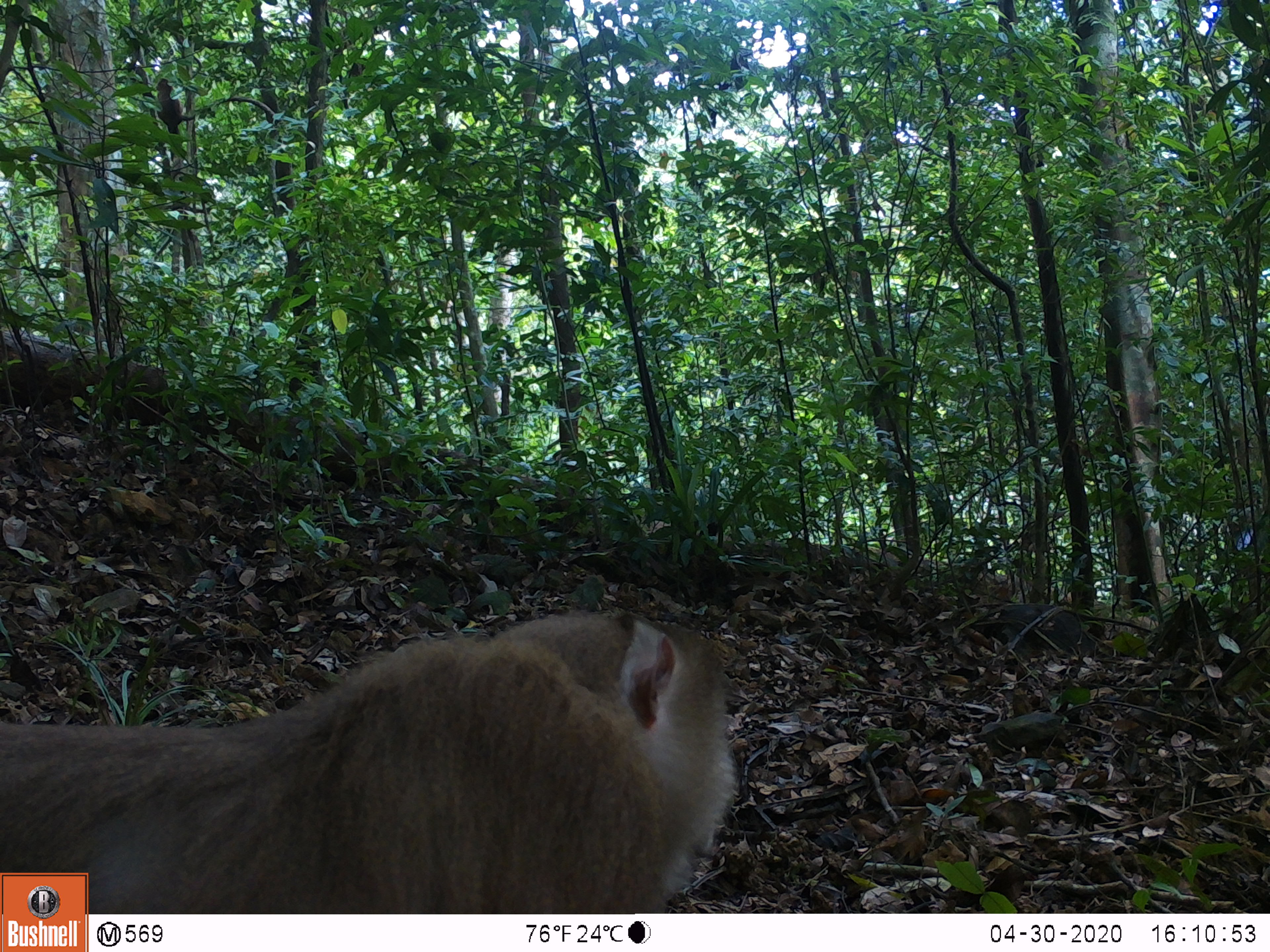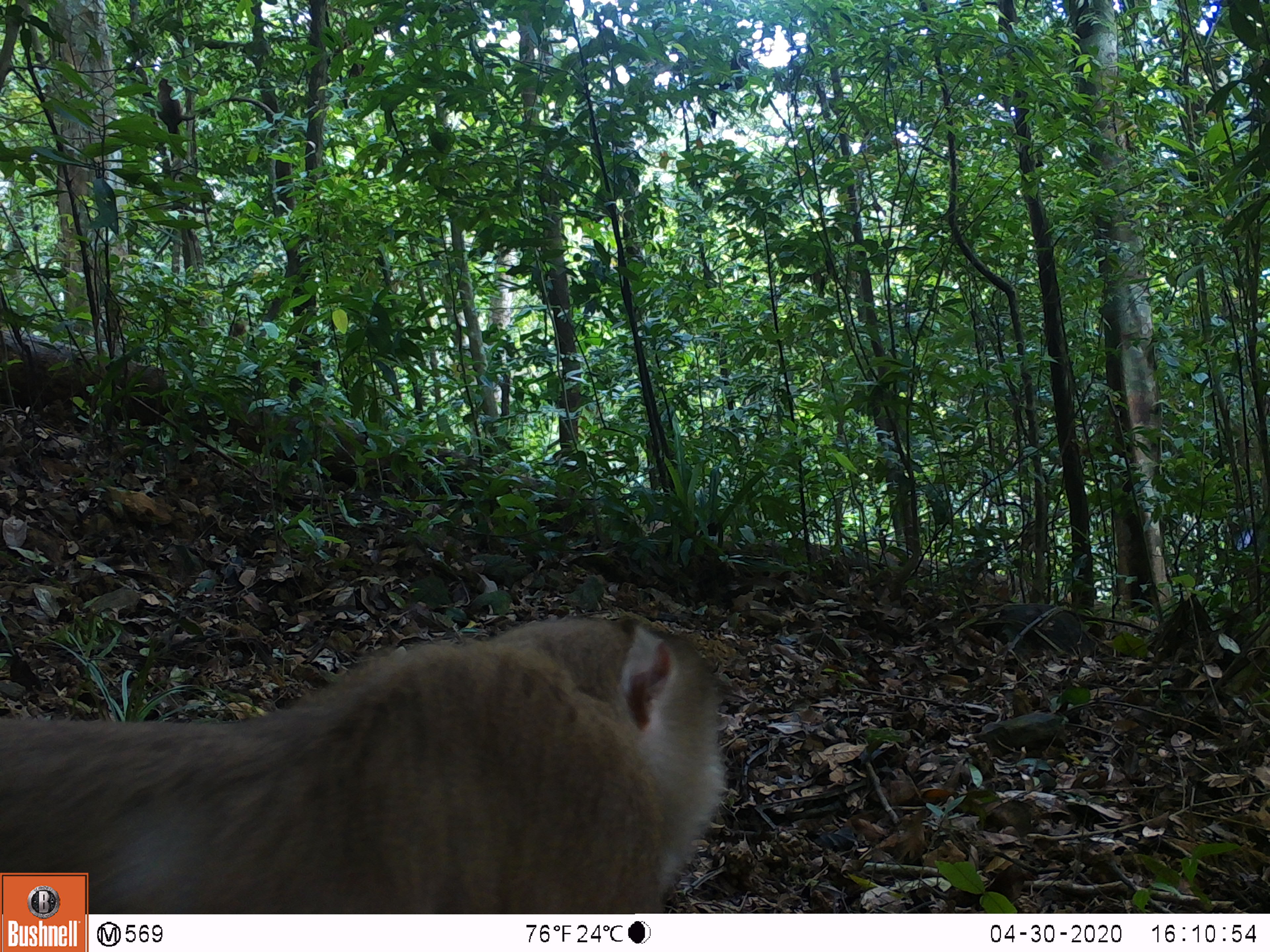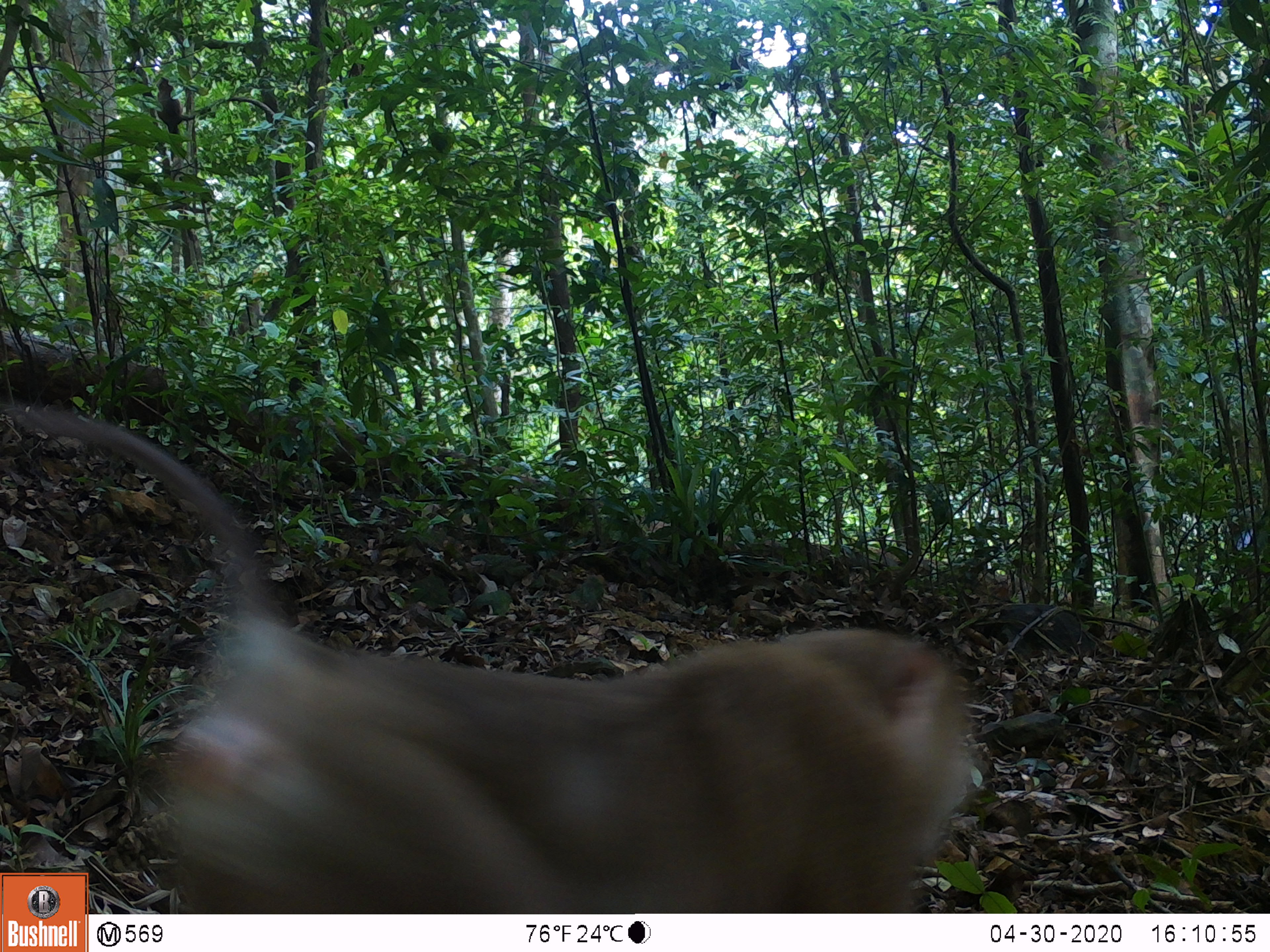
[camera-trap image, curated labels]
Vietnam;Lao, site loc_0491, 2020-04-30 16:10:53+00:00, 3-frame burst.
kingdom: Animalia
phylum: Chordata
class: Mammalia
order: Primates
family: Cercopithecidae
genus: Macaca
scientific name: Macaca nemestrina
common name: pig-tailed macaque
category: pig tailed macaque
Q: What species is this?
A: Pig tailed macaque (pig-tailed macaque) (Macaca nemestrina).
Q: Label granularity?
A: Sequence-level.